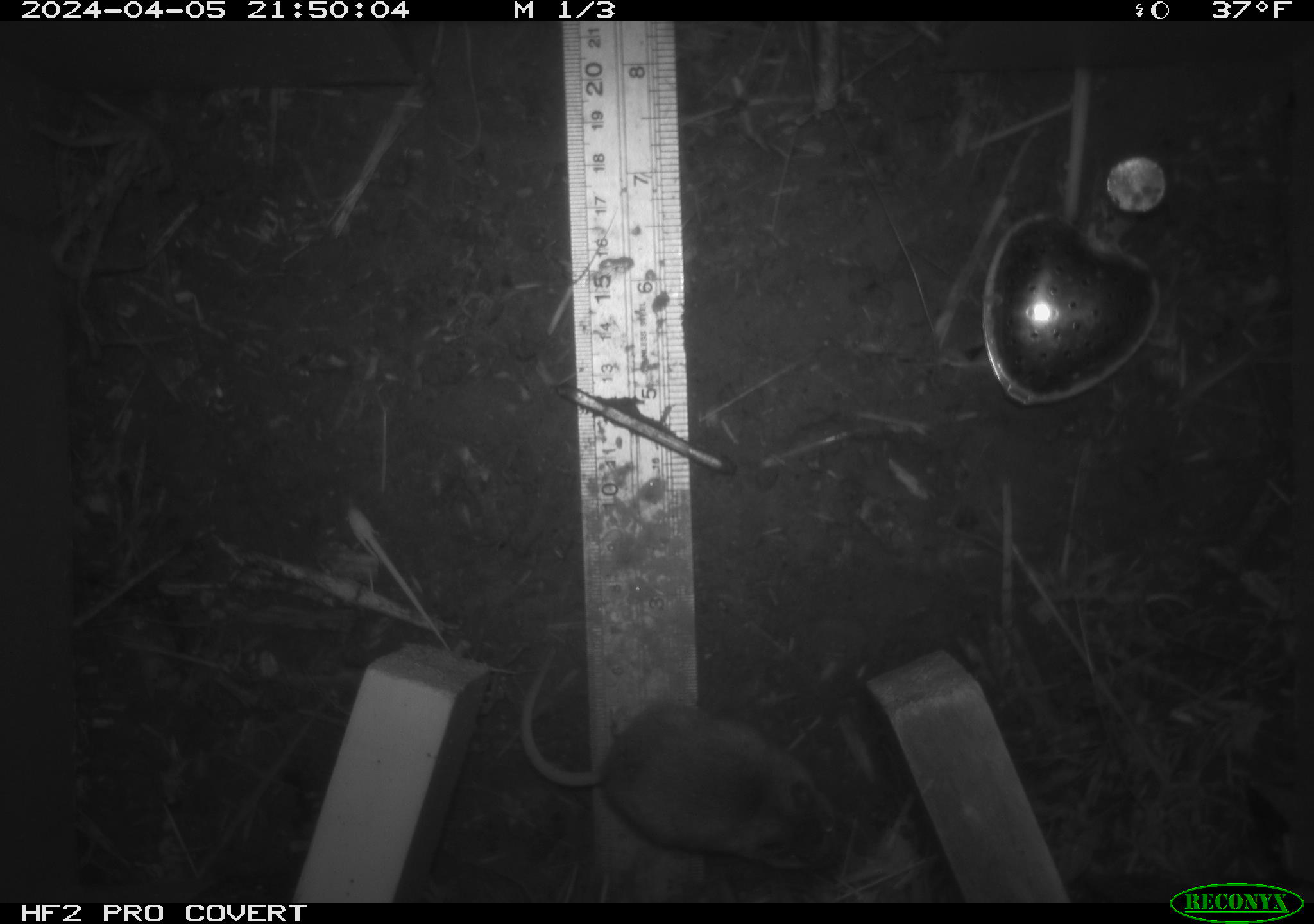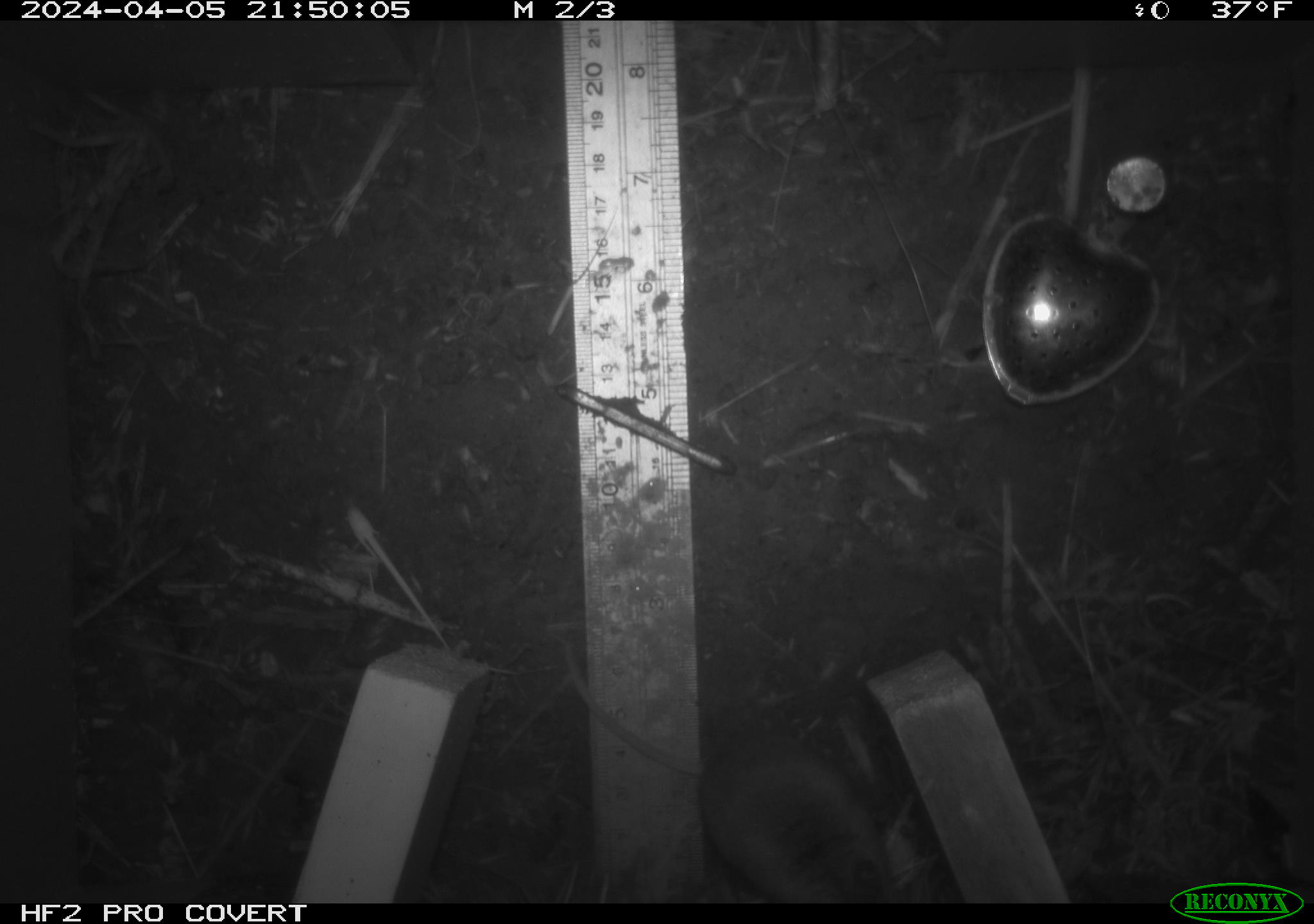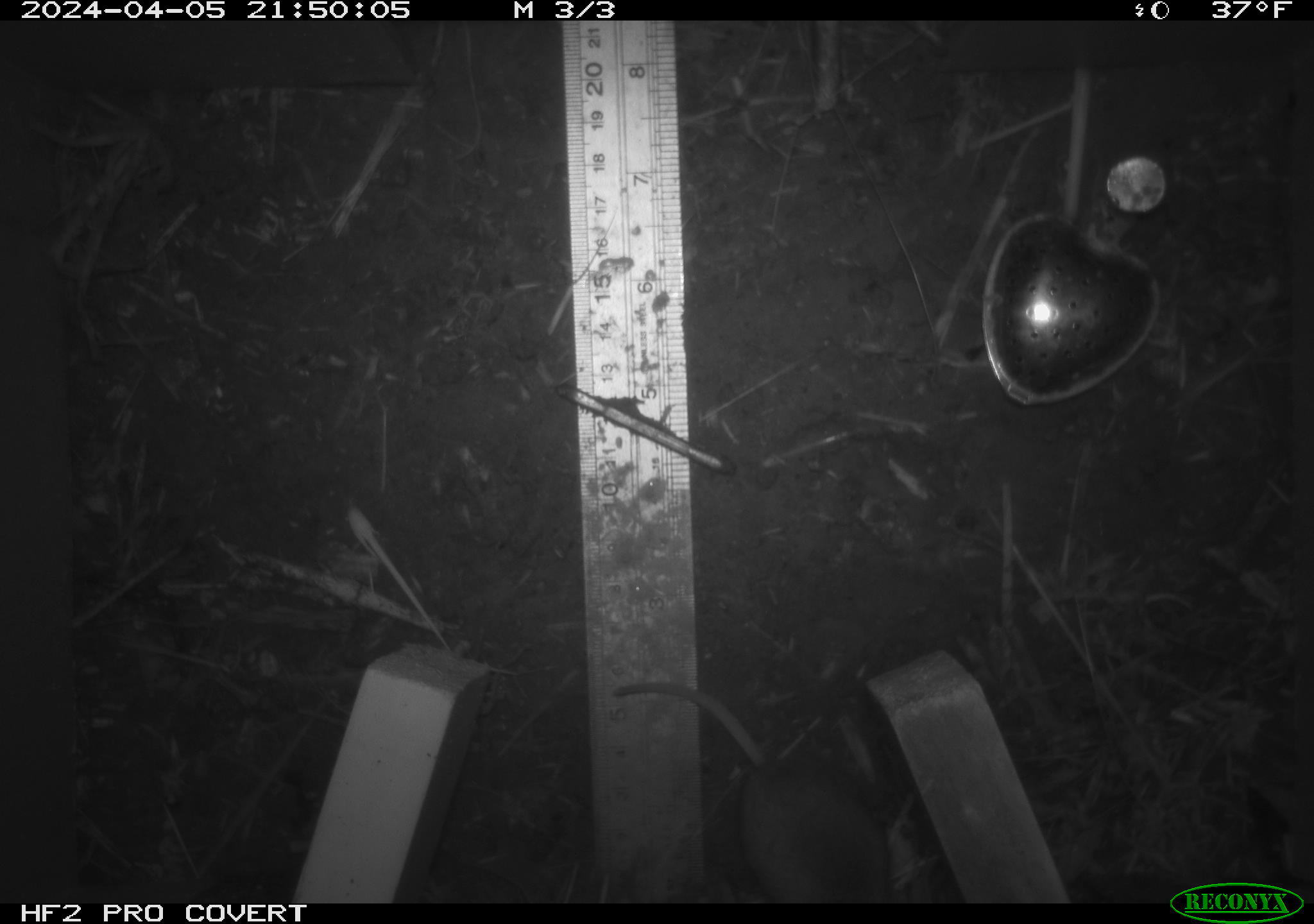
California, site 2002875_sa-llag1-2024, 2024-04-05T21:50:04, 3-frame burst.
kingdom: Animalia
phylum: Chordata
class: Mammalia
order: Rodentia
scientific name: Rodentia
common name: mouse species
Mouse species (Rodentia).